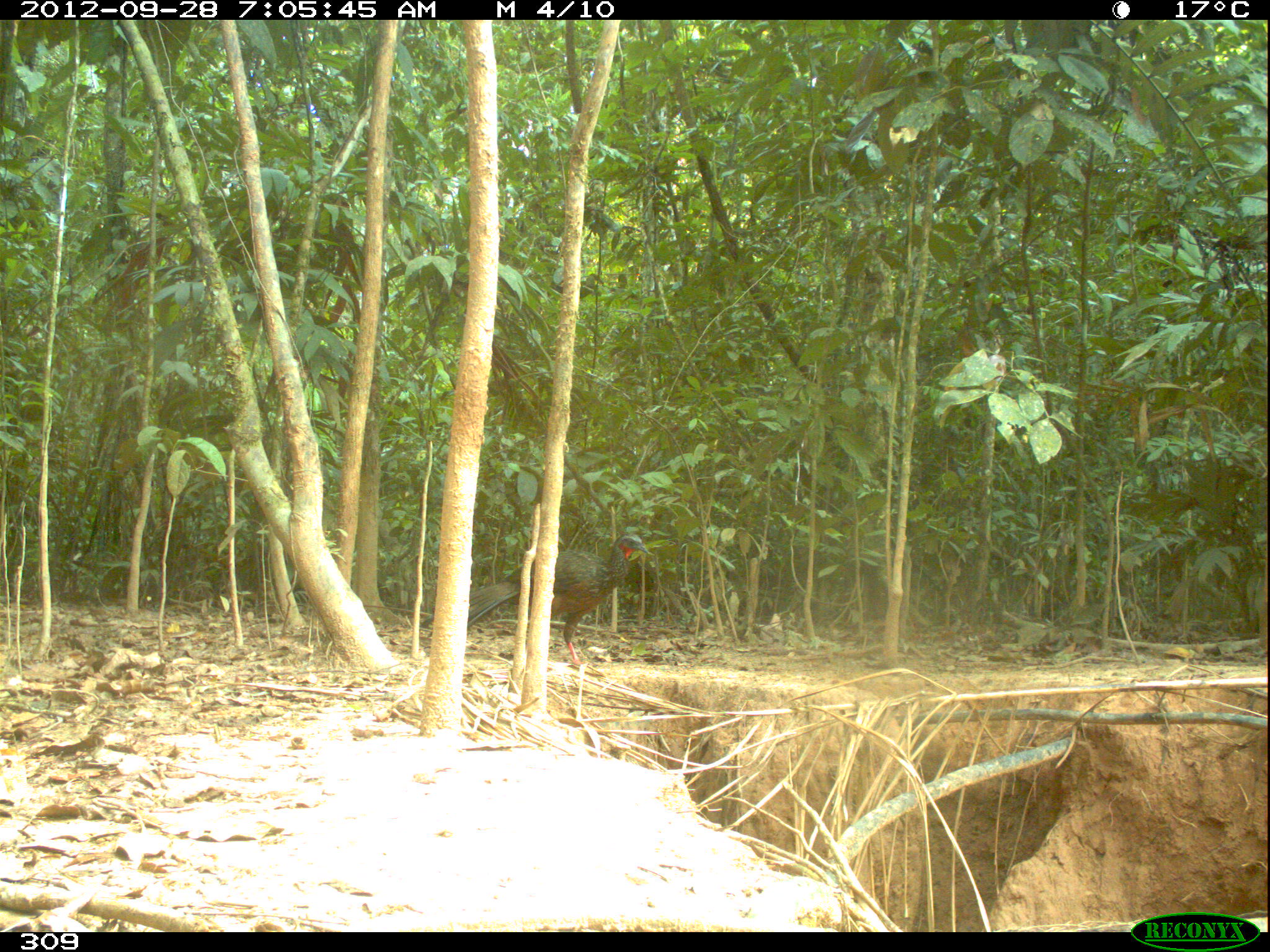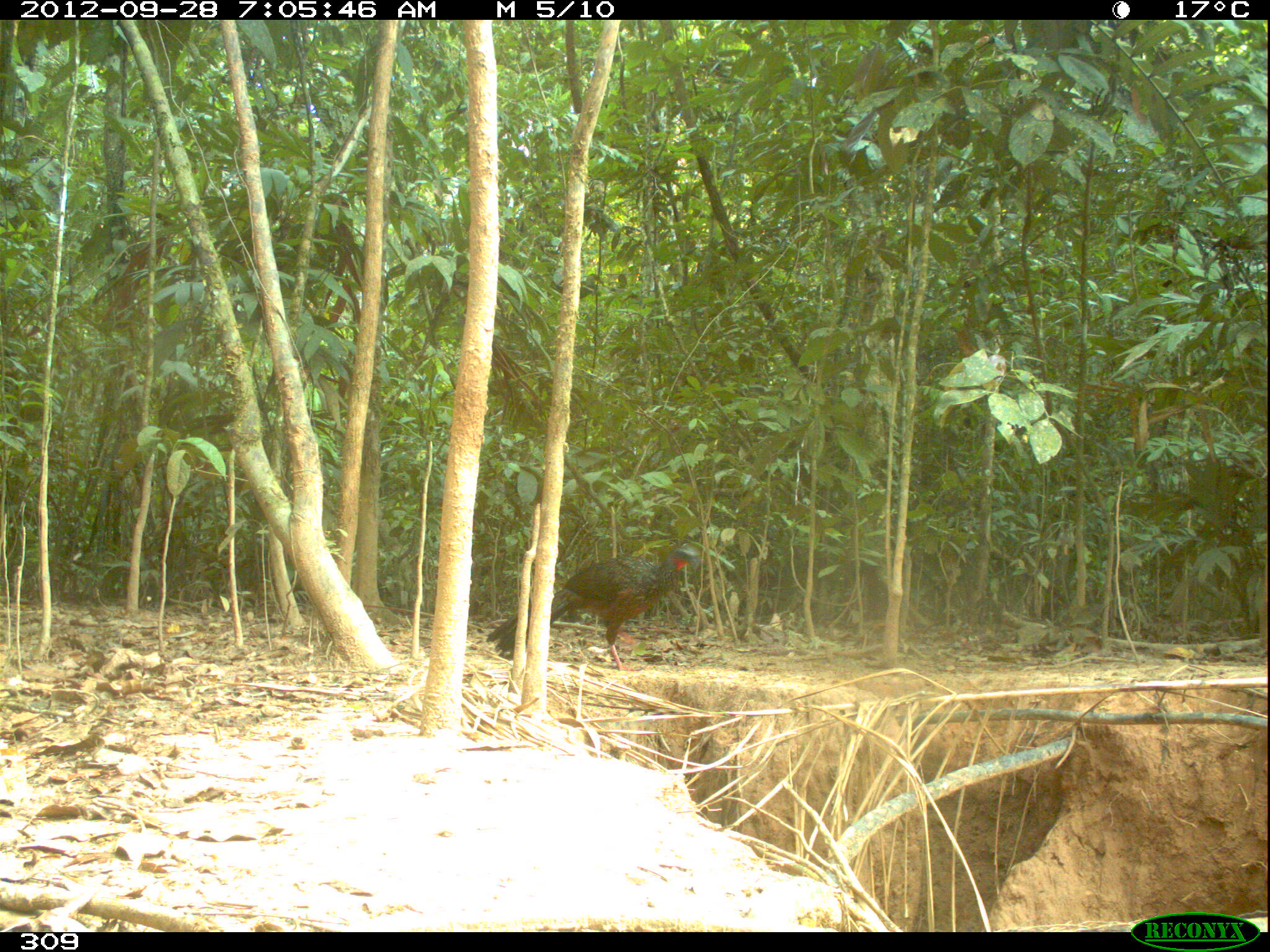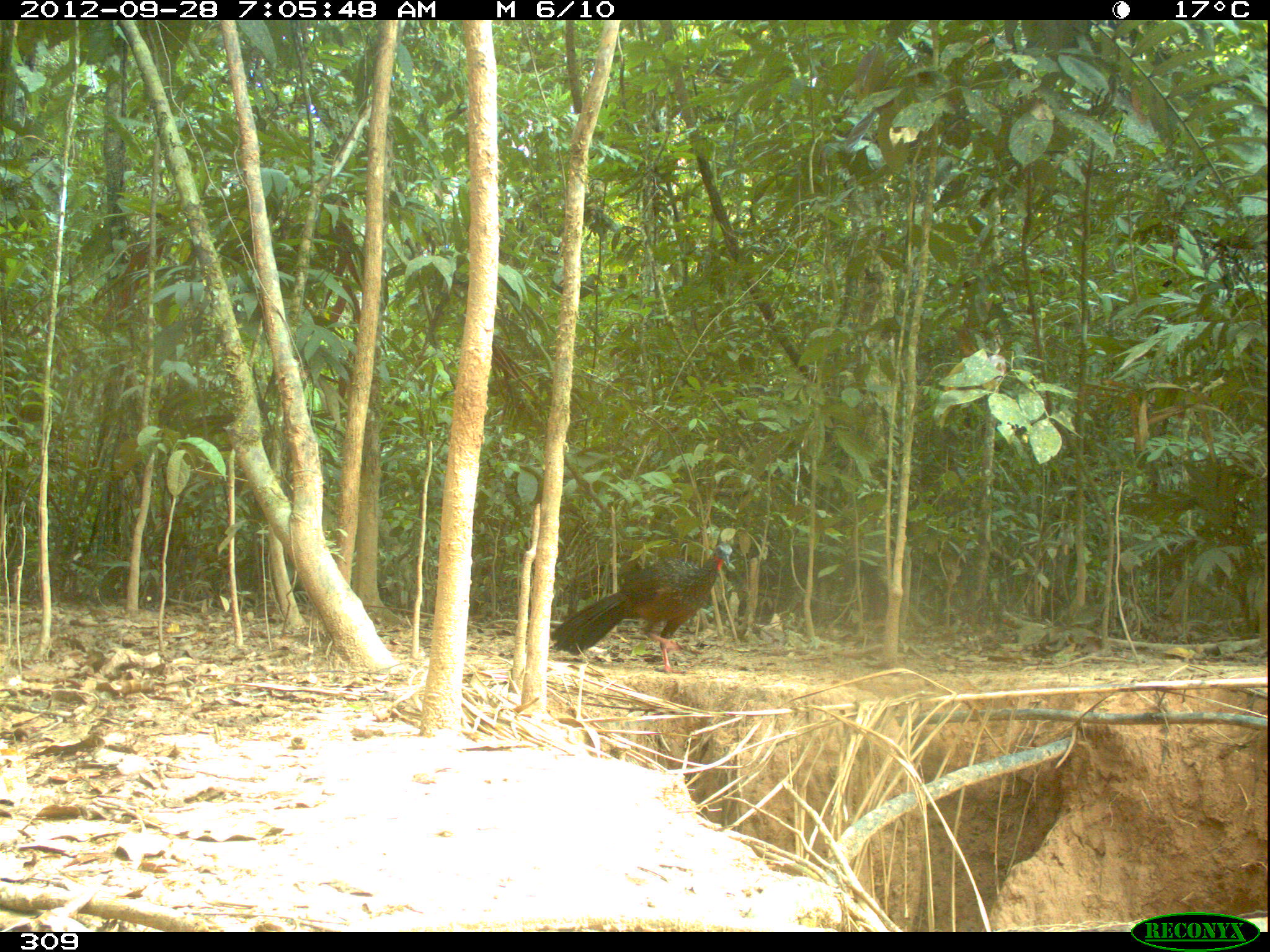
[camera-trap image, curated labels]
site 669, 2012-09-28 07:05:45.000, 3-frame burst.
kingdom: Animalia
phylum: Chordata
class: Aves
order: Galliformes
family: Cracidae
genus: Penelope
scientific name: Penelope jacquacu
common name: spix's guan